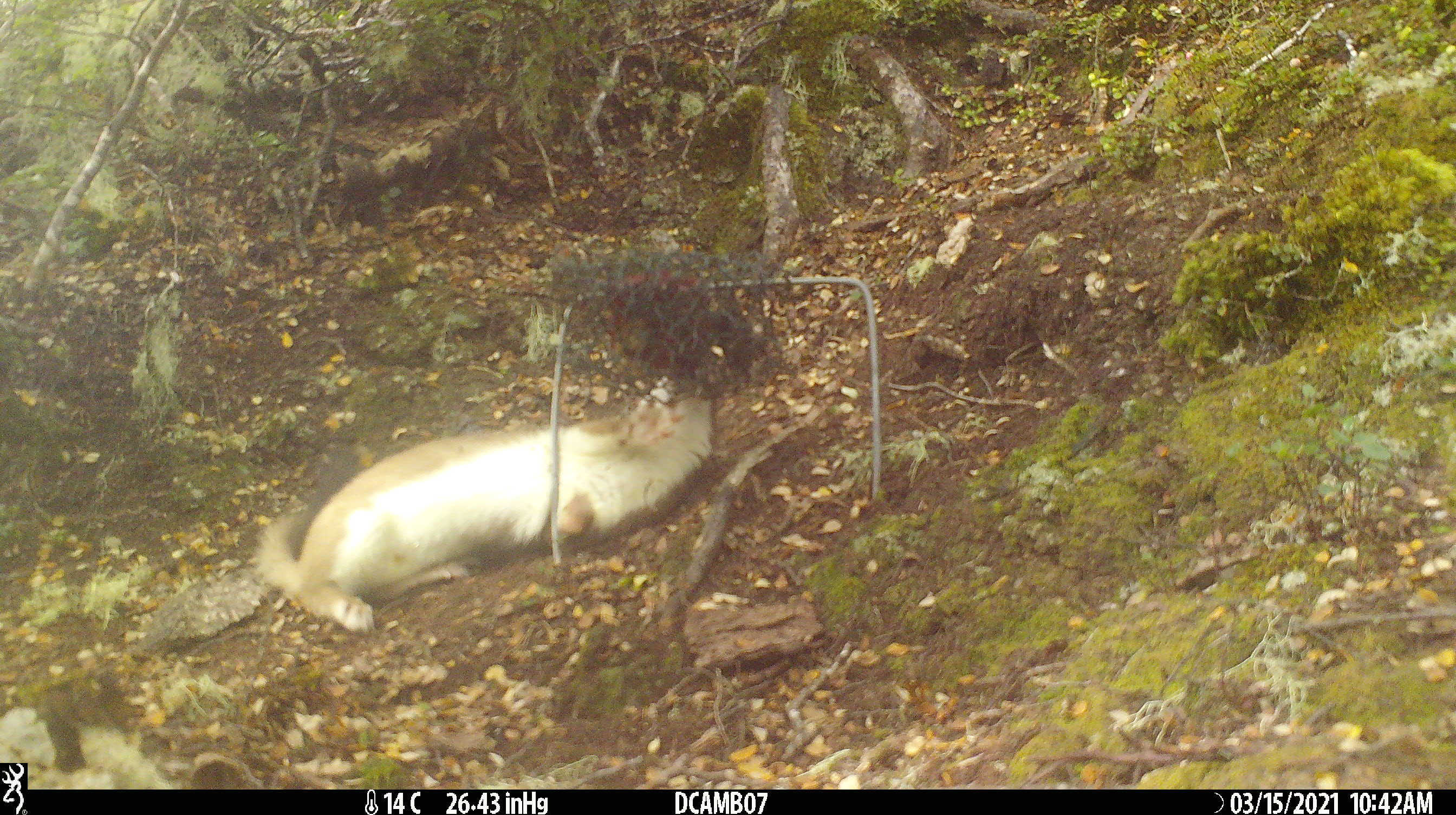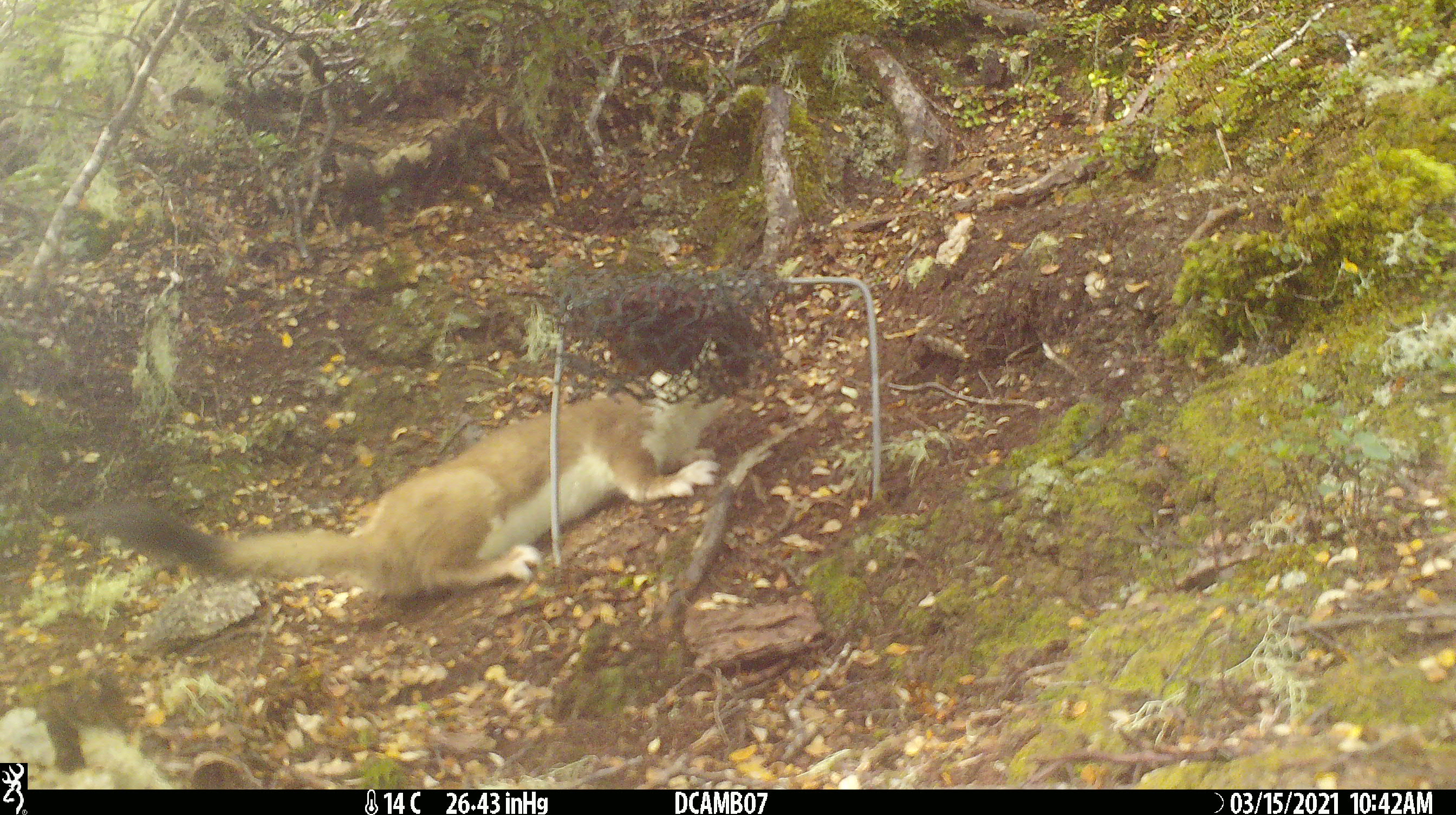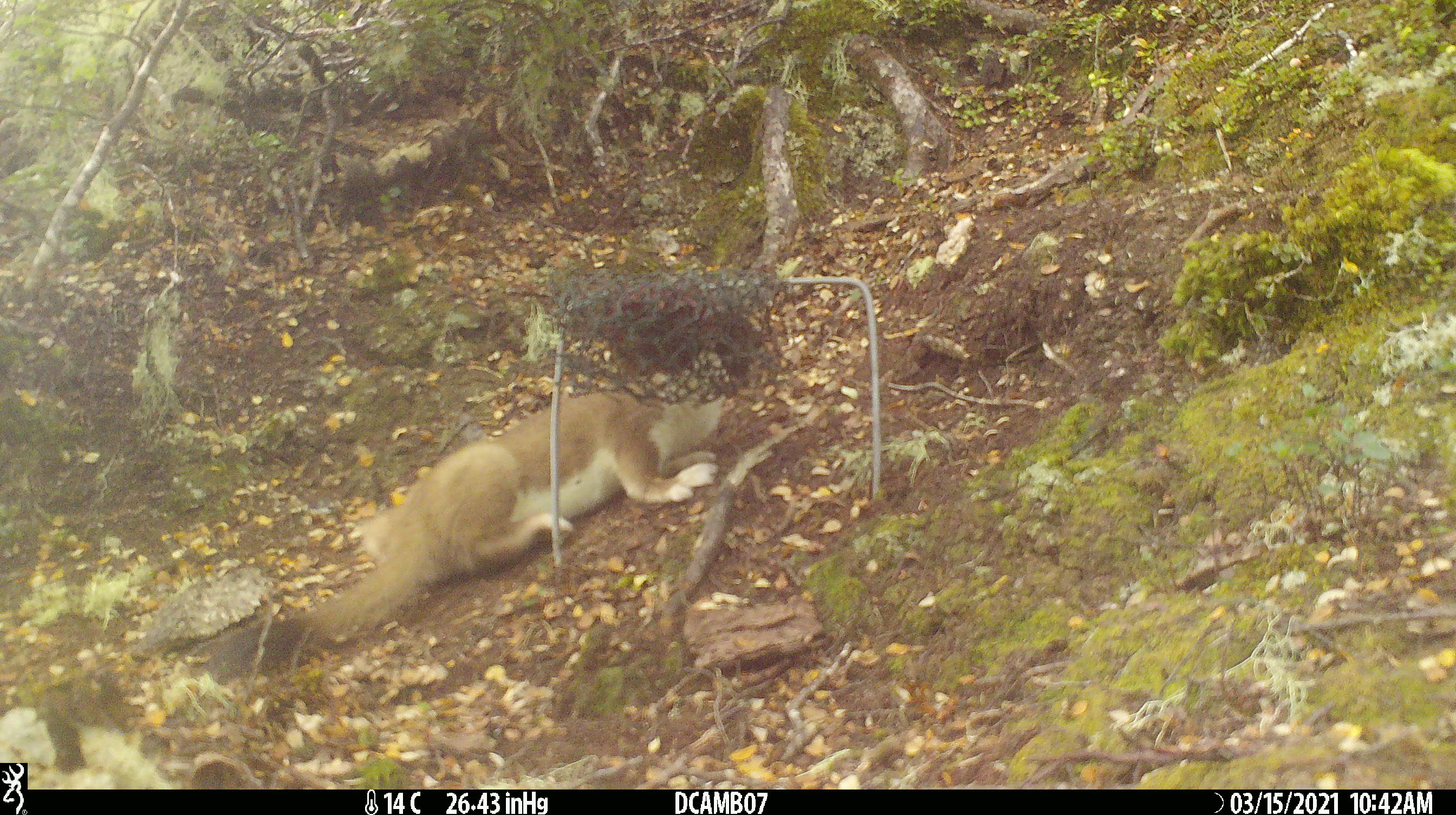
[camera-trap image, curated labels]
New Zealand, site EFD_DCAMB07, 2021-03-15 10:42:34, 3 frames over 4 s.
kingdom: Animalia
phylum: Chordata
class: Mammalia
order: Carnivora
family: Mustelidae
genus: Mustela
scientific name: Mustela erminea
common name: stoat